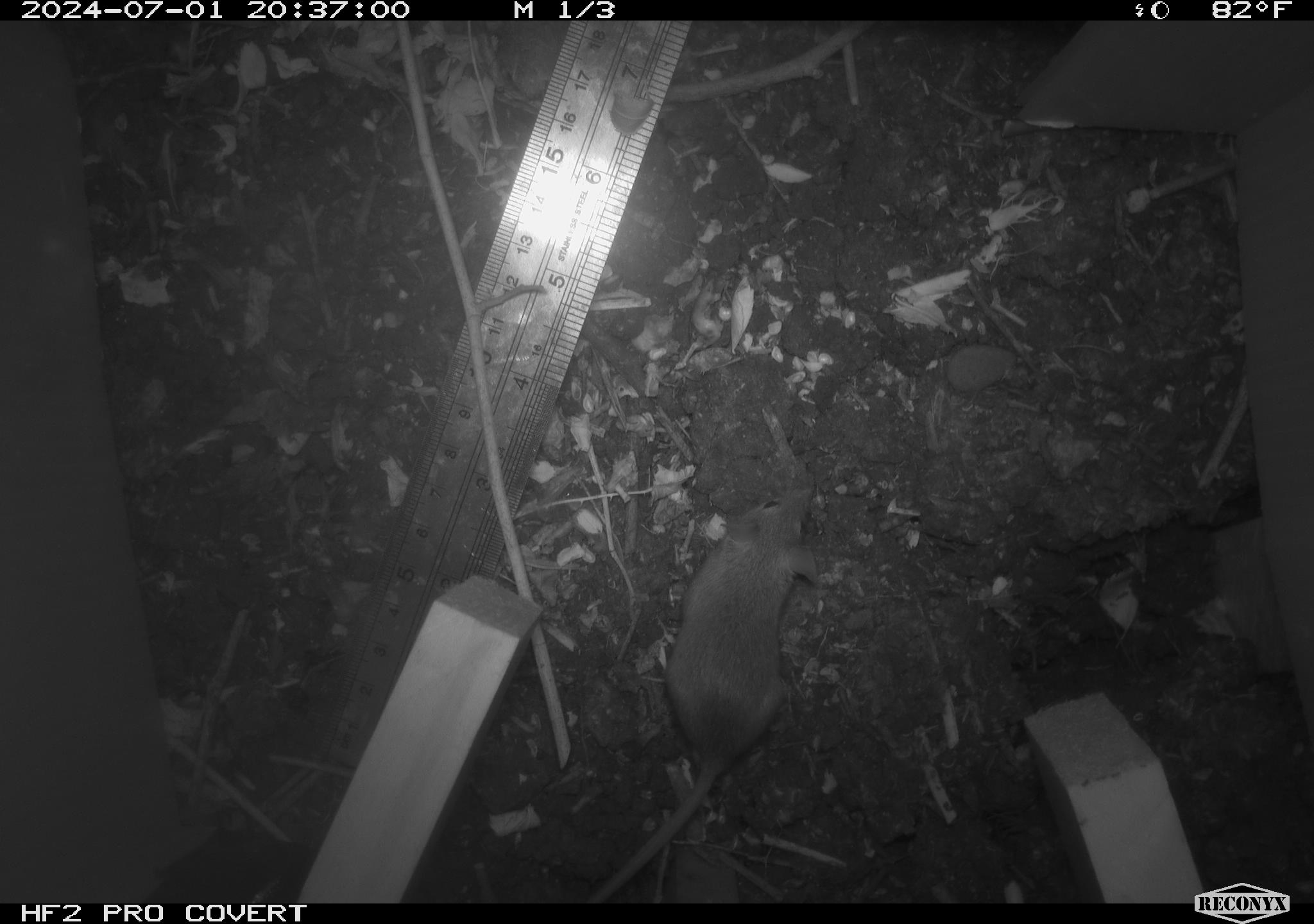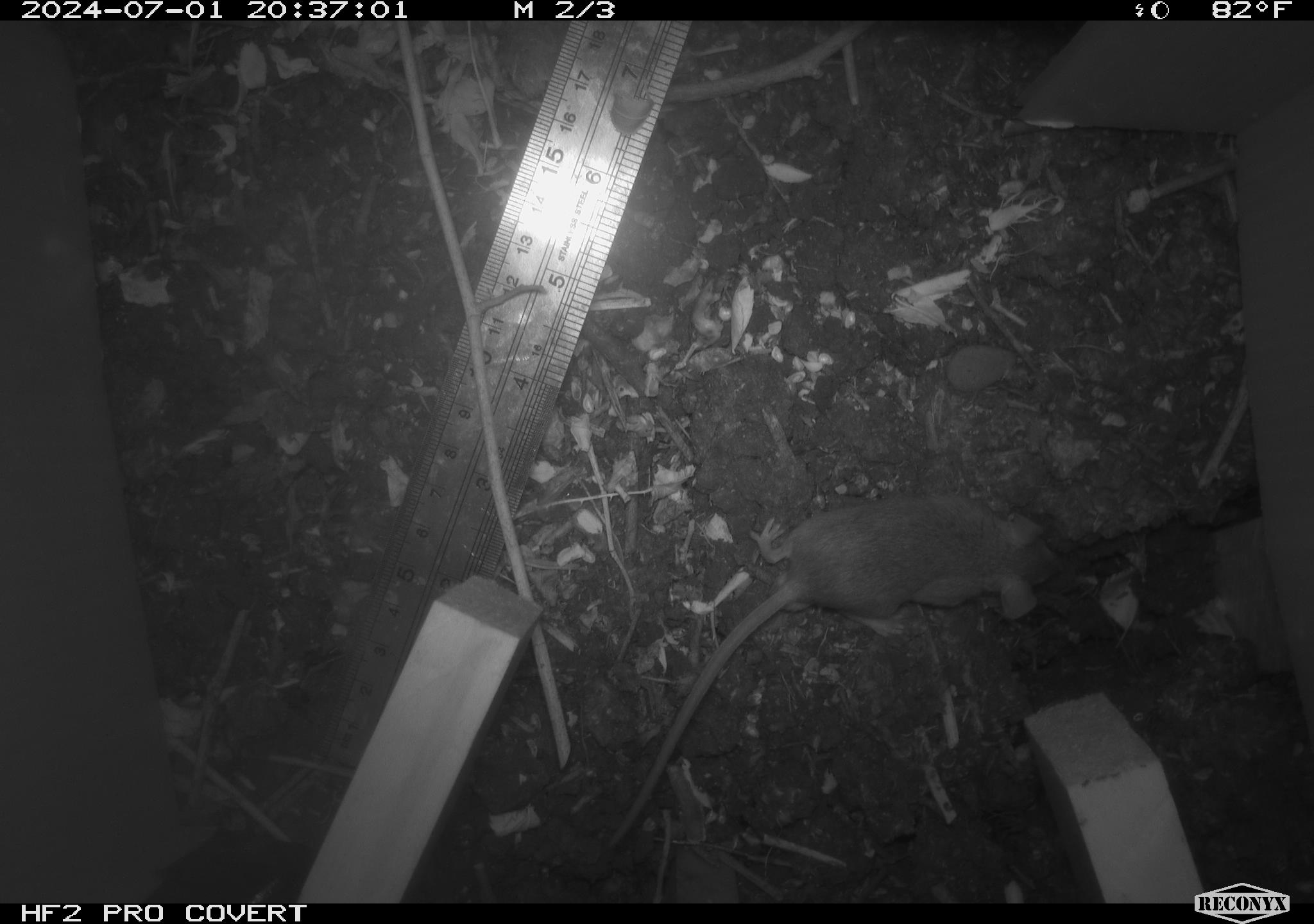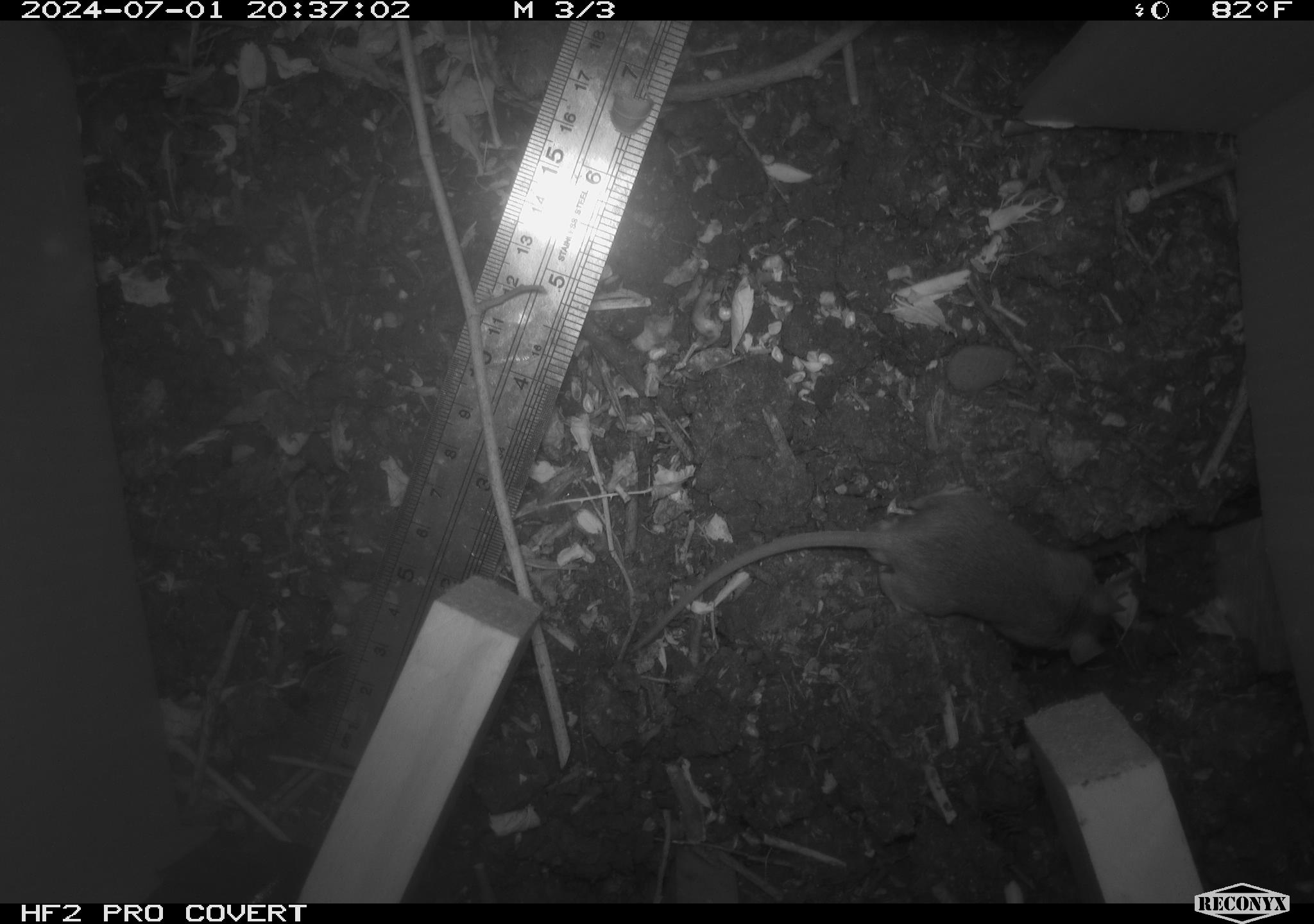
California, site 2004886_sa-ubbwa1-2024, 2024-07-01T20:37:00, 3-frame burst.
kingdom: Animalia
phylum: Chordata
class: Mammalia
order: Rodentia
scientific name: Rodentia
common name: mouse species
Mouse species (Rodentia).